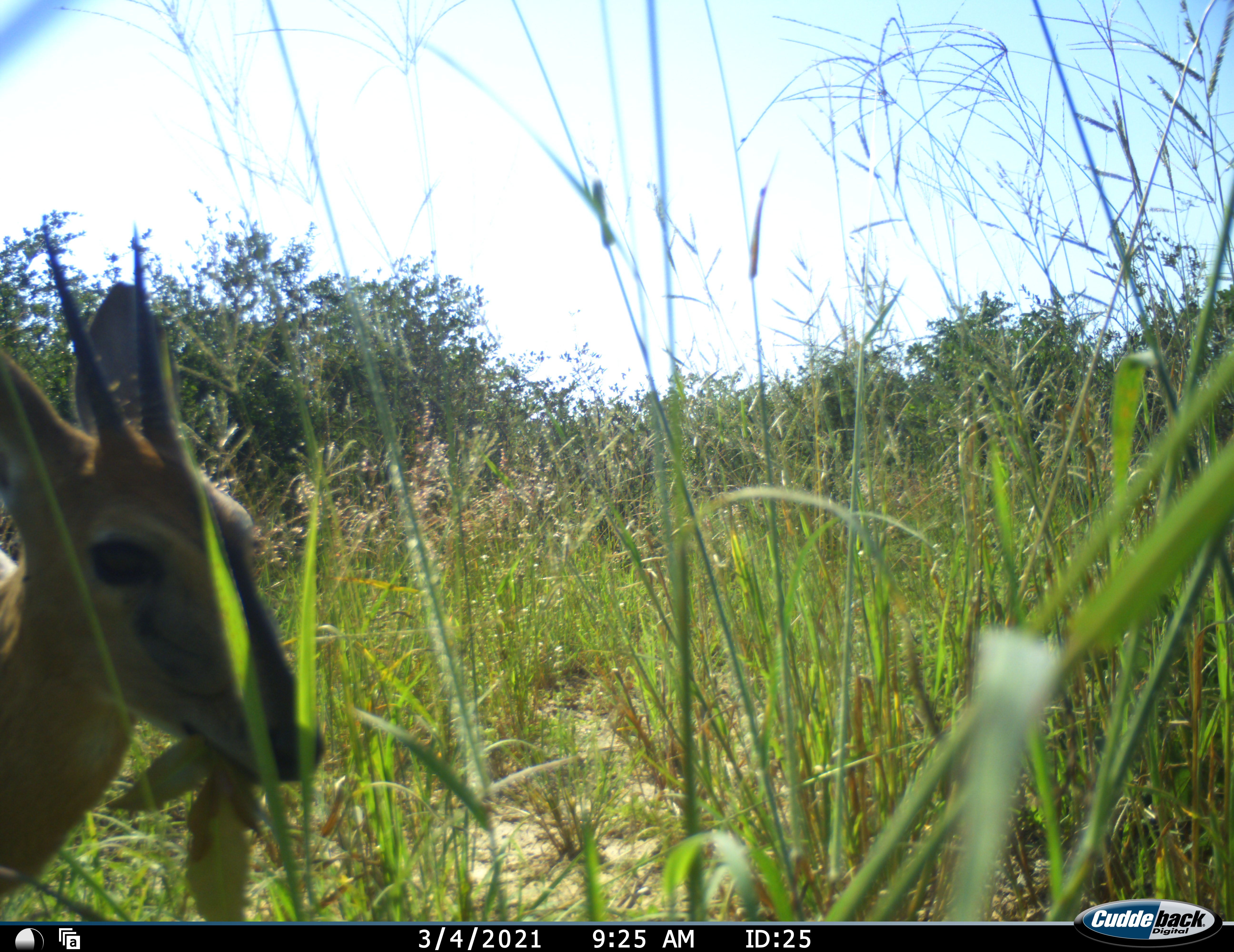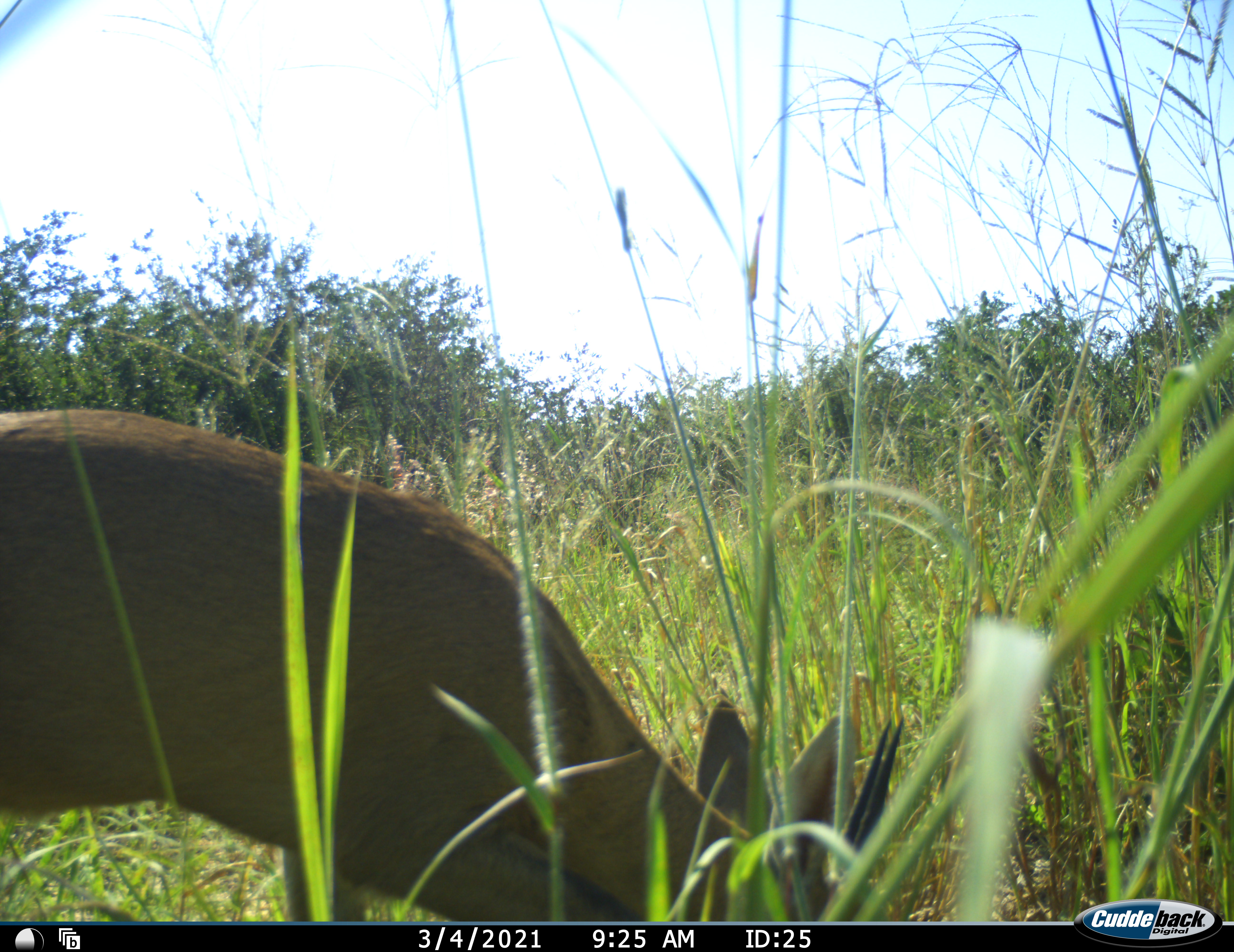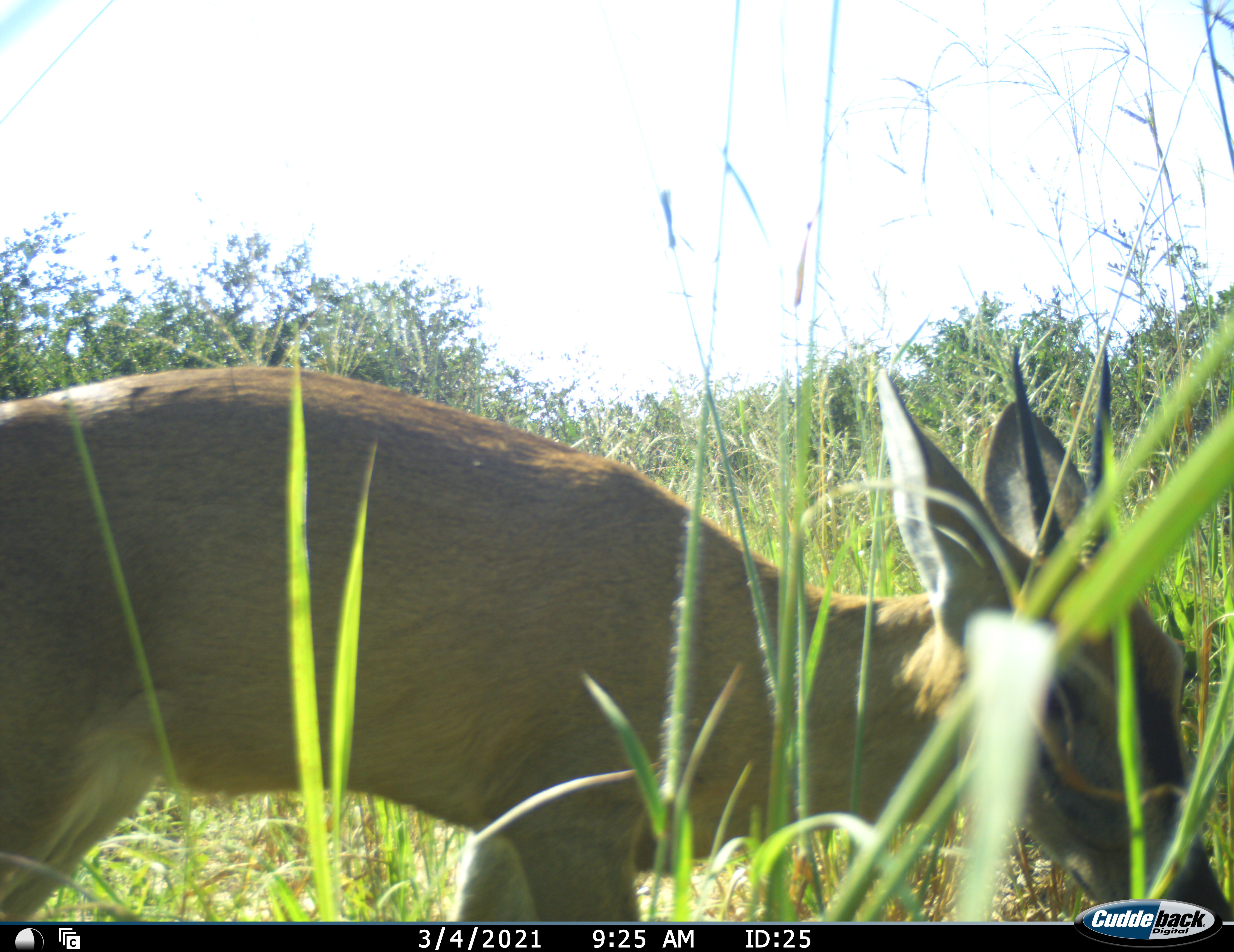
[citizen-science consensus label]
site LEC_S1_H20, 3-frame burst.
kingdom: Animalia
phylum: Chordata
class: Mammalia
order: Artiodactyla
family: Bovidae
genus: Sylvicapra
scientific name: Sylvicapra grimmia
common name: common duiker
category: duikercommongrey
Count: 1.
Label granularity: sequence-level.